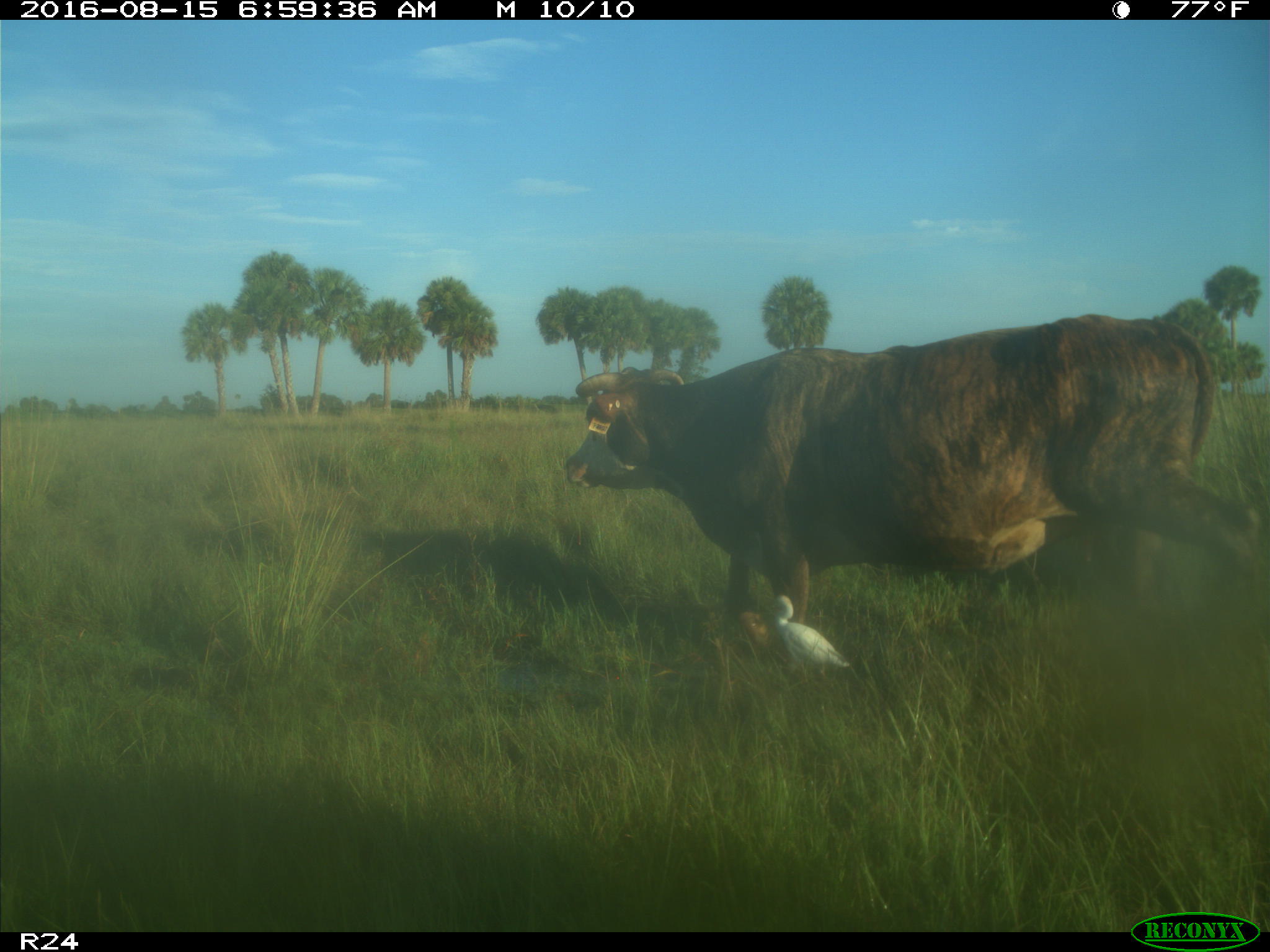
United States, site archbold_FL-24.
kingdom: Animalia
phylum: Chordata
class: Mammalia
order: Artiodactyla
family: Bovidae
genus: Bos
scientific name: Bos taurus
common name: domestic cow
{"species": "Bos taurus (domestic cow)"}